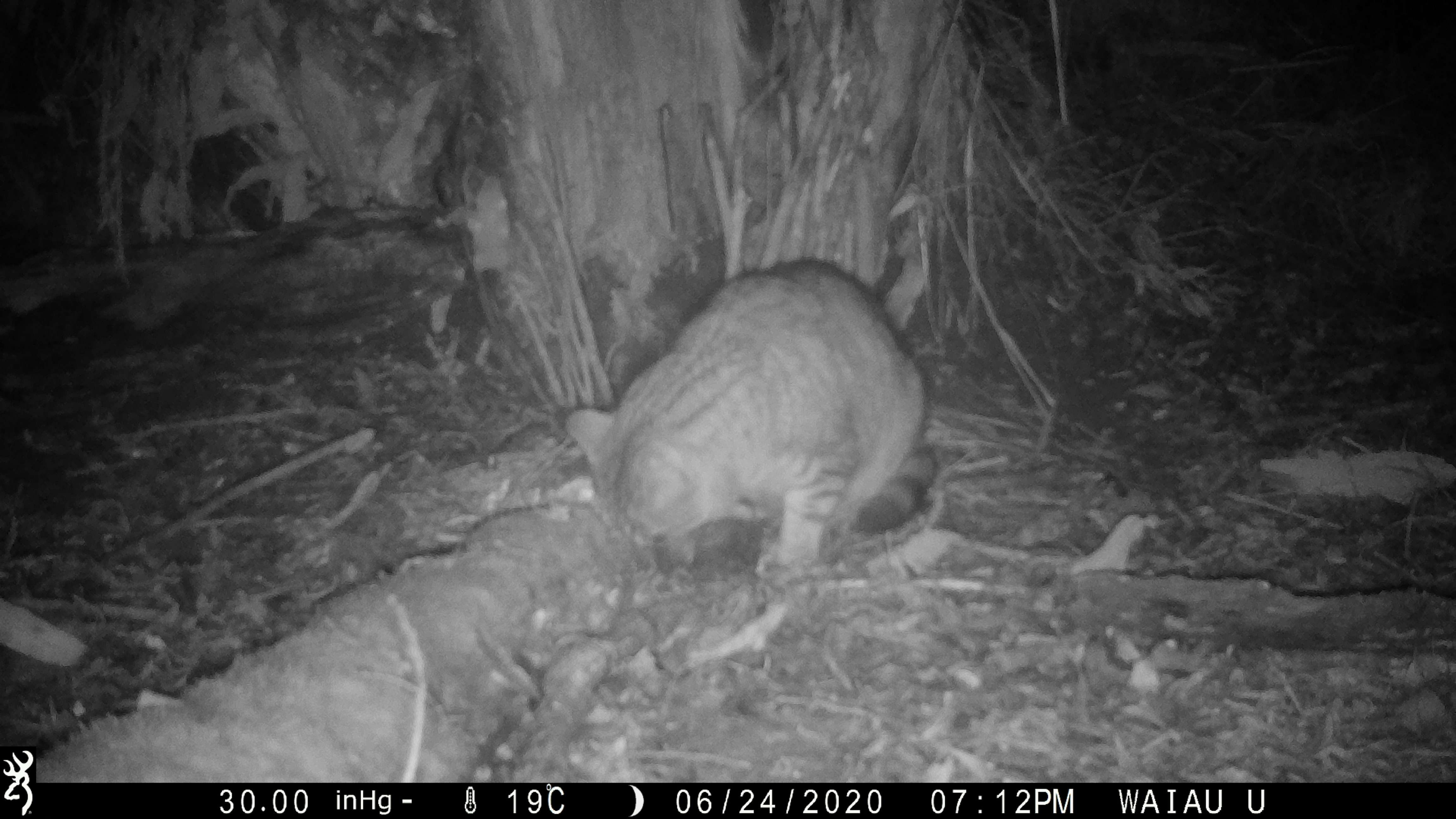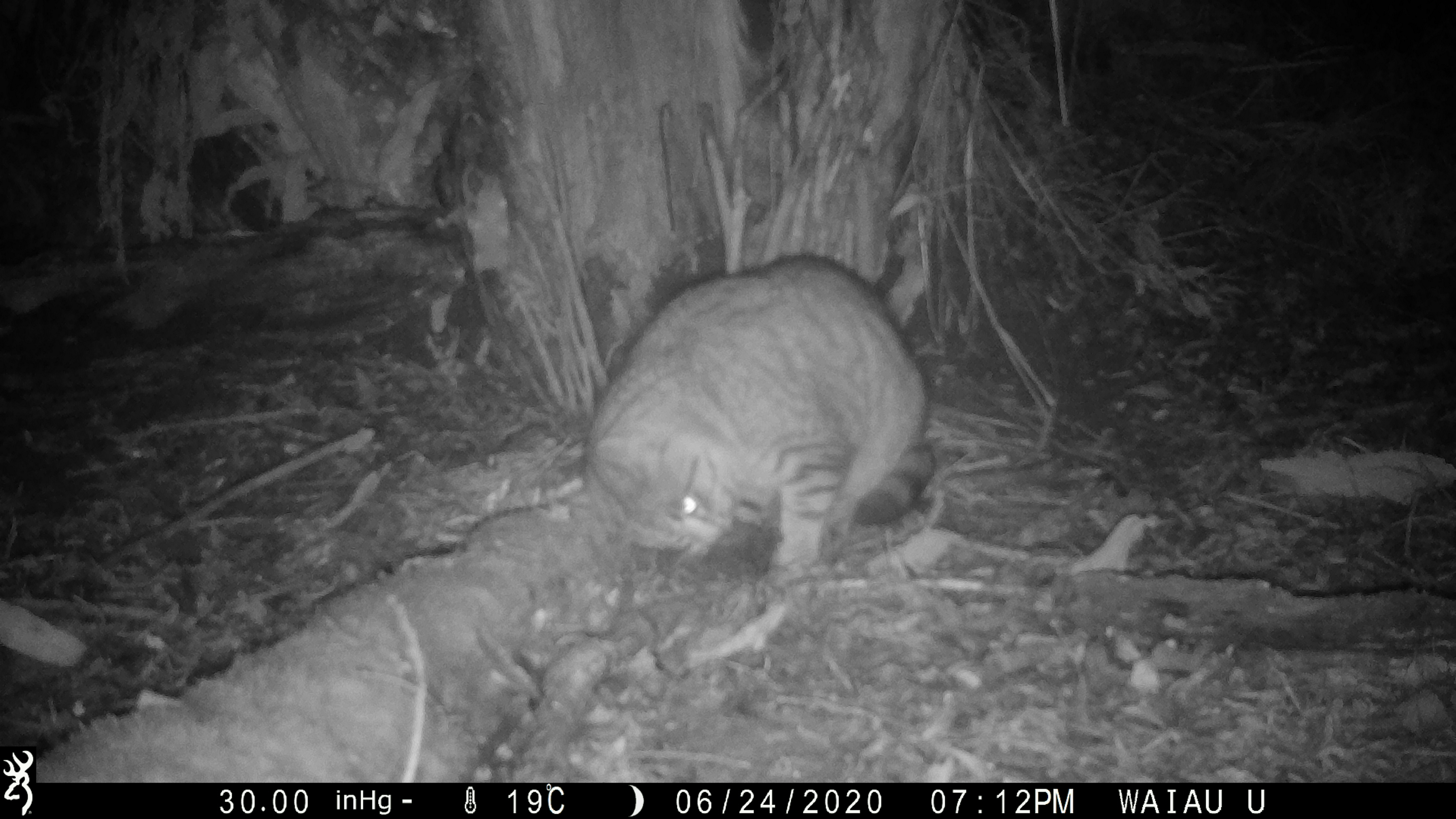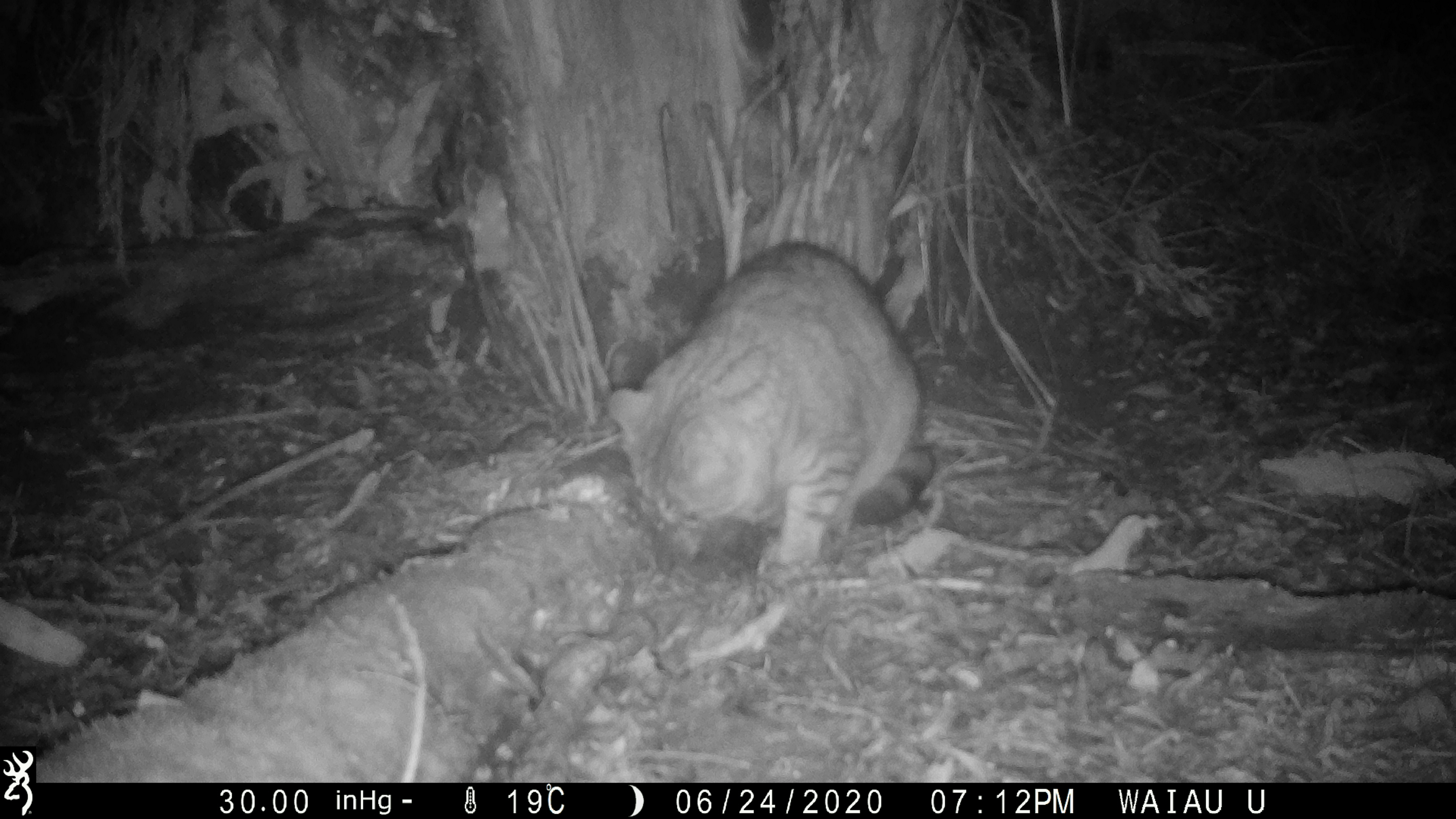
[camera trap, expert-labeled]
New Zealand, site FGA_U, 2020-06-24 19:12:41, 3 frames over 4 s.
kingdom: Animalia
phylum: Chordata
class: Mammalia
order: Carnivora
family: Felidae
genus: Felis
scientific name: Felis catus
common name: domestic cat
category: cat